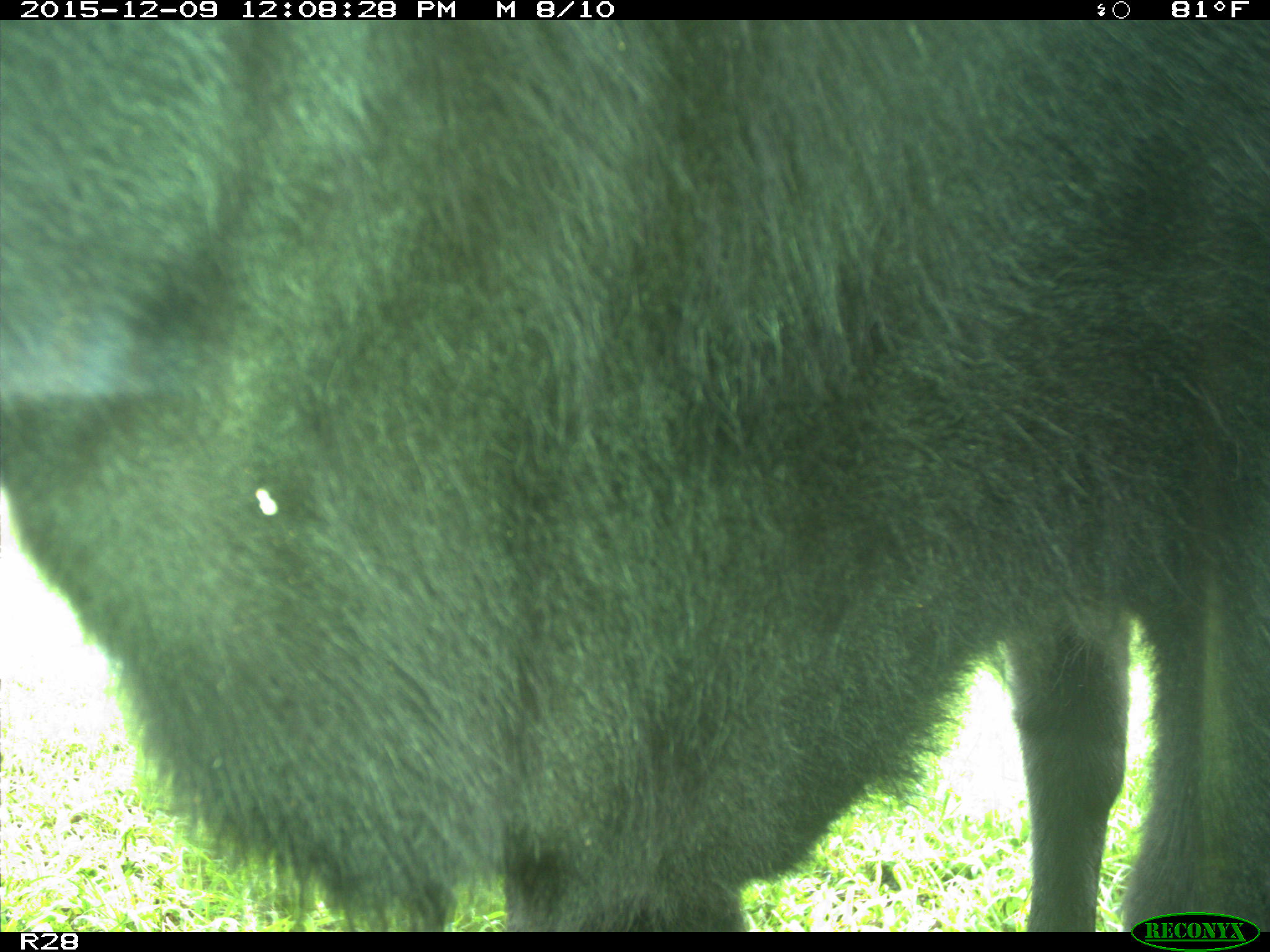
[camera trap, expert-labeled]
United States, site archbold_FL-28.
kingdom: Animalia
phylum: Chordata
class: Mammalia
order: Artiodactyla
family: Bovidae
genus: Bos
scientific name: Bos taurus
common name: domestic cow